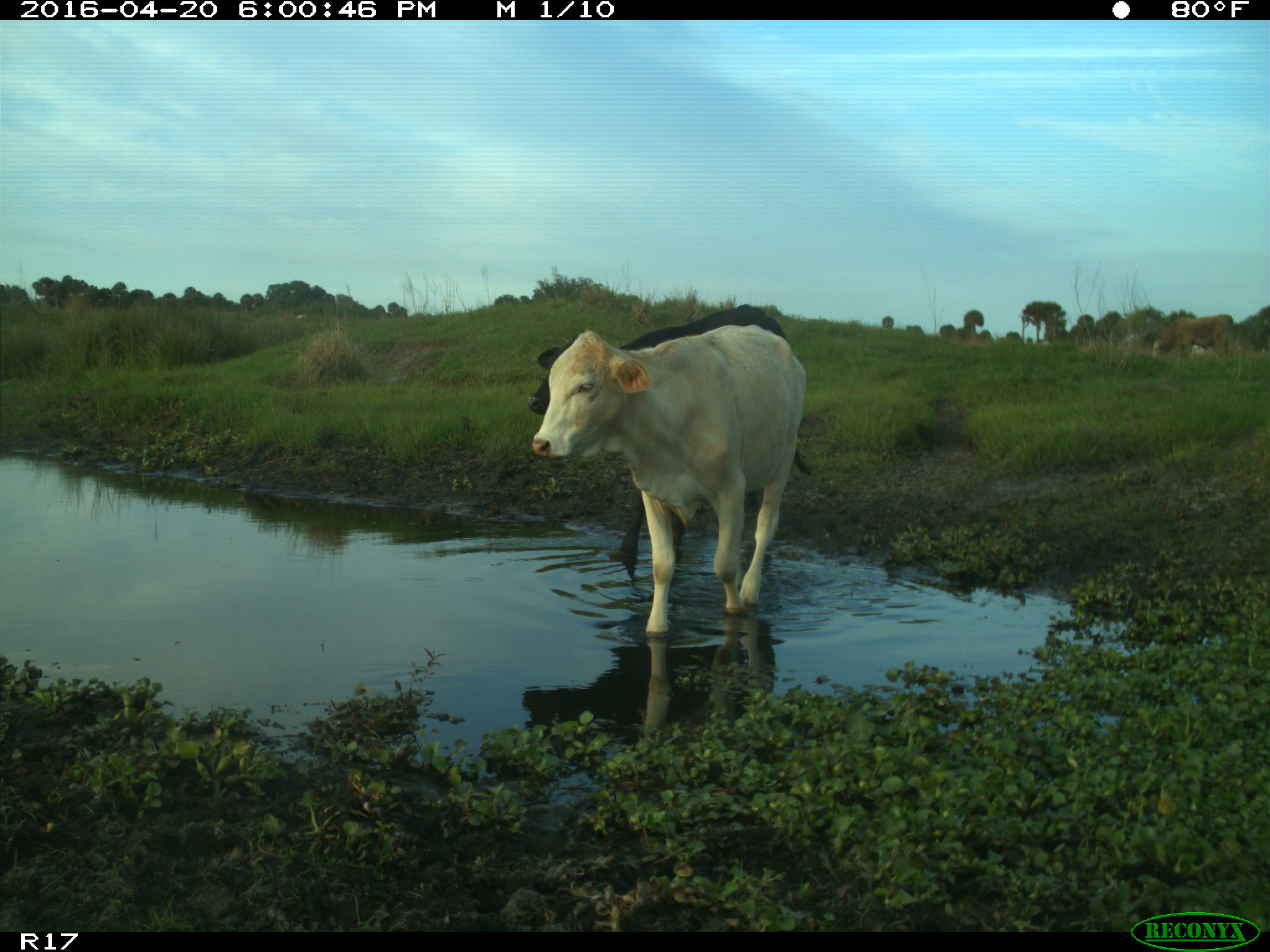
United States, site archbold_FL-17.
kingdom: Animalia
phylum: Chordata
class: Mammalia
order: Artiodactyla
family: Bovidae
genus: Bos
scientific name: Bos taurus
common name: domestic cow